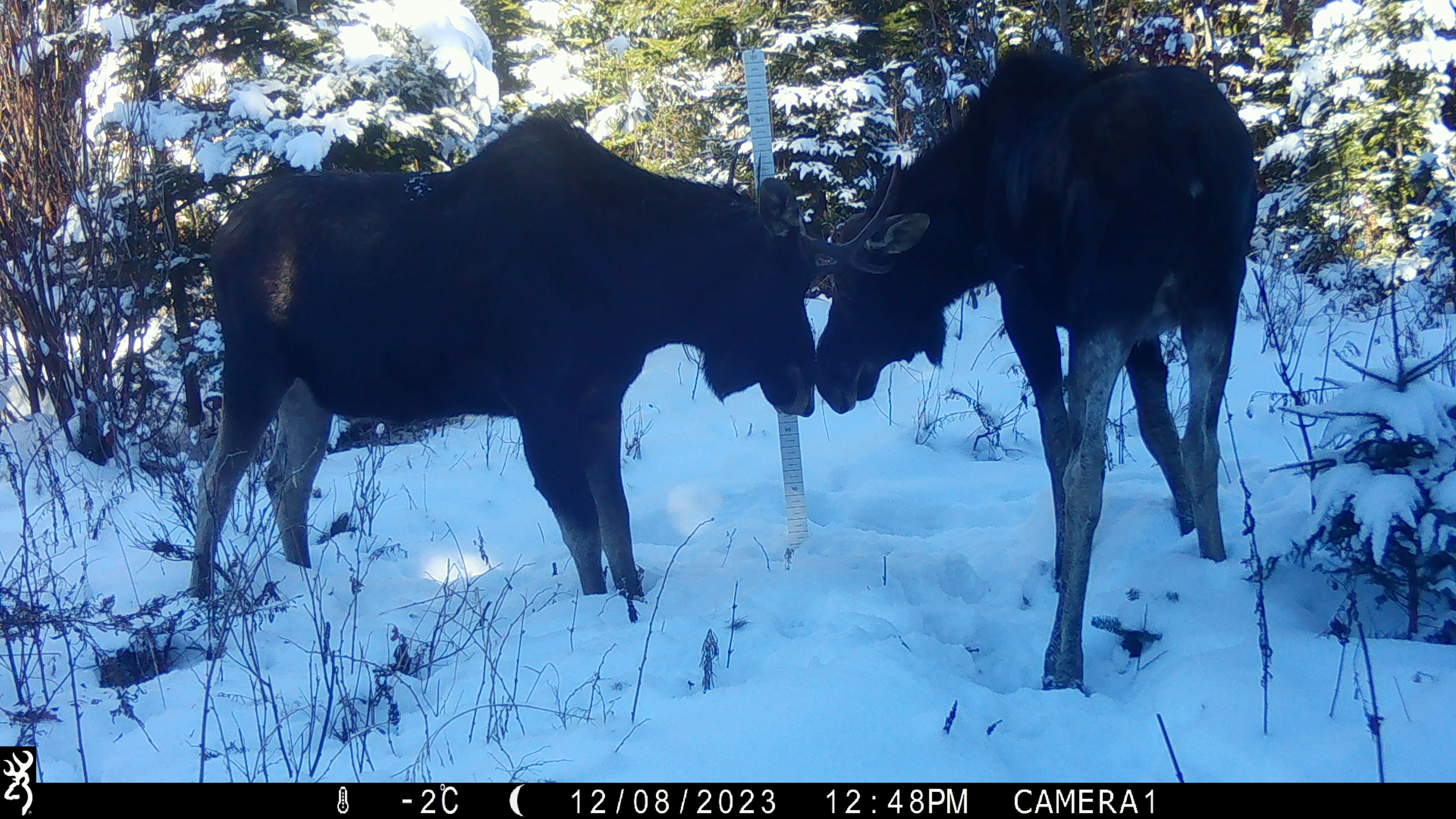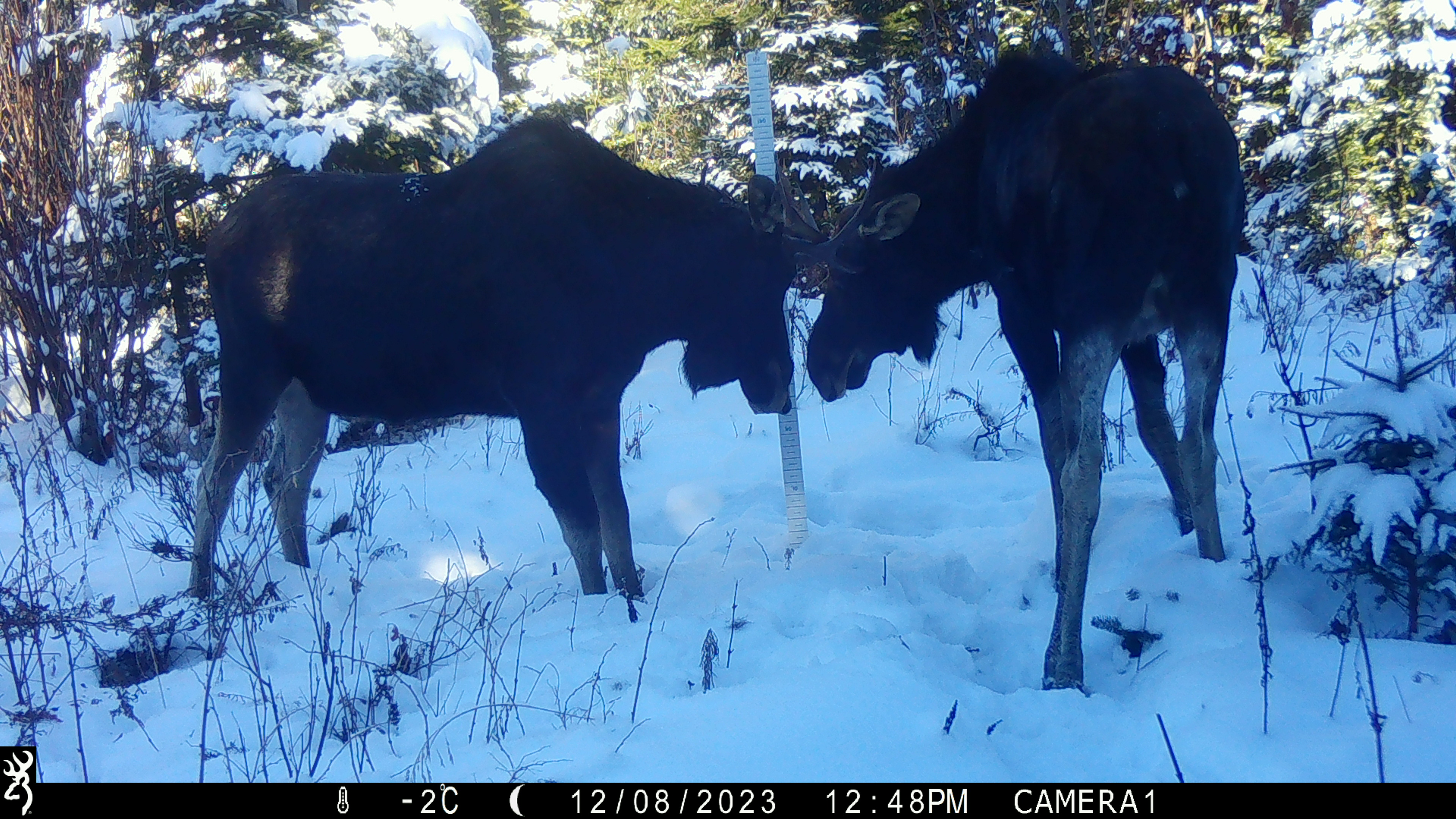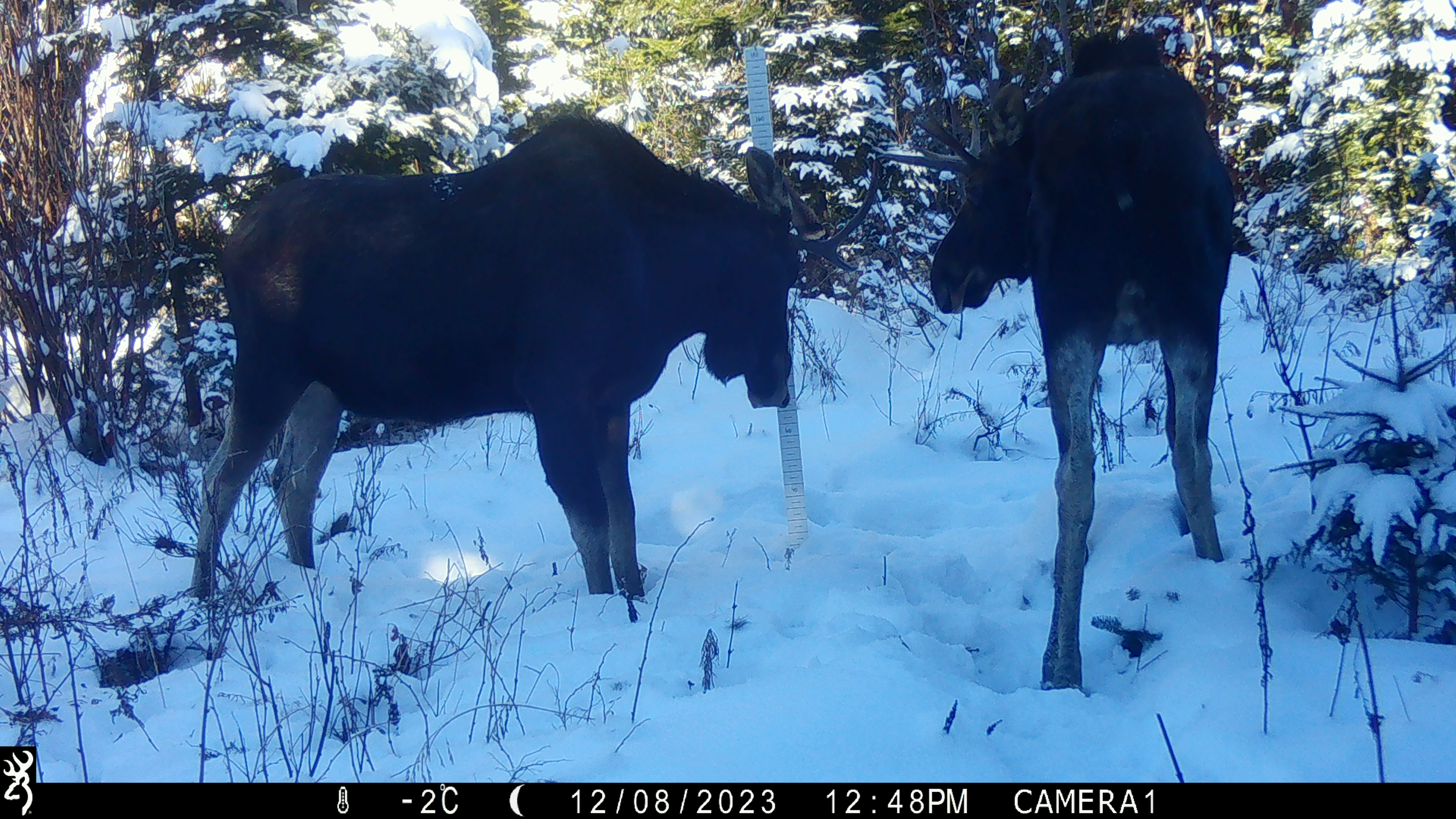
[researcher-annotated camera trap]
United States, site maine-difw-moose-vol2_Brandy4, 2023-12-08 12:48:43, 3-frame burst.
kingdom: Animalia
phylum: Chordata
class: Mammalia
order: Artiodactyla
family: Cervidae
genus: Alces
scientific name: Alces alces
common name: moose